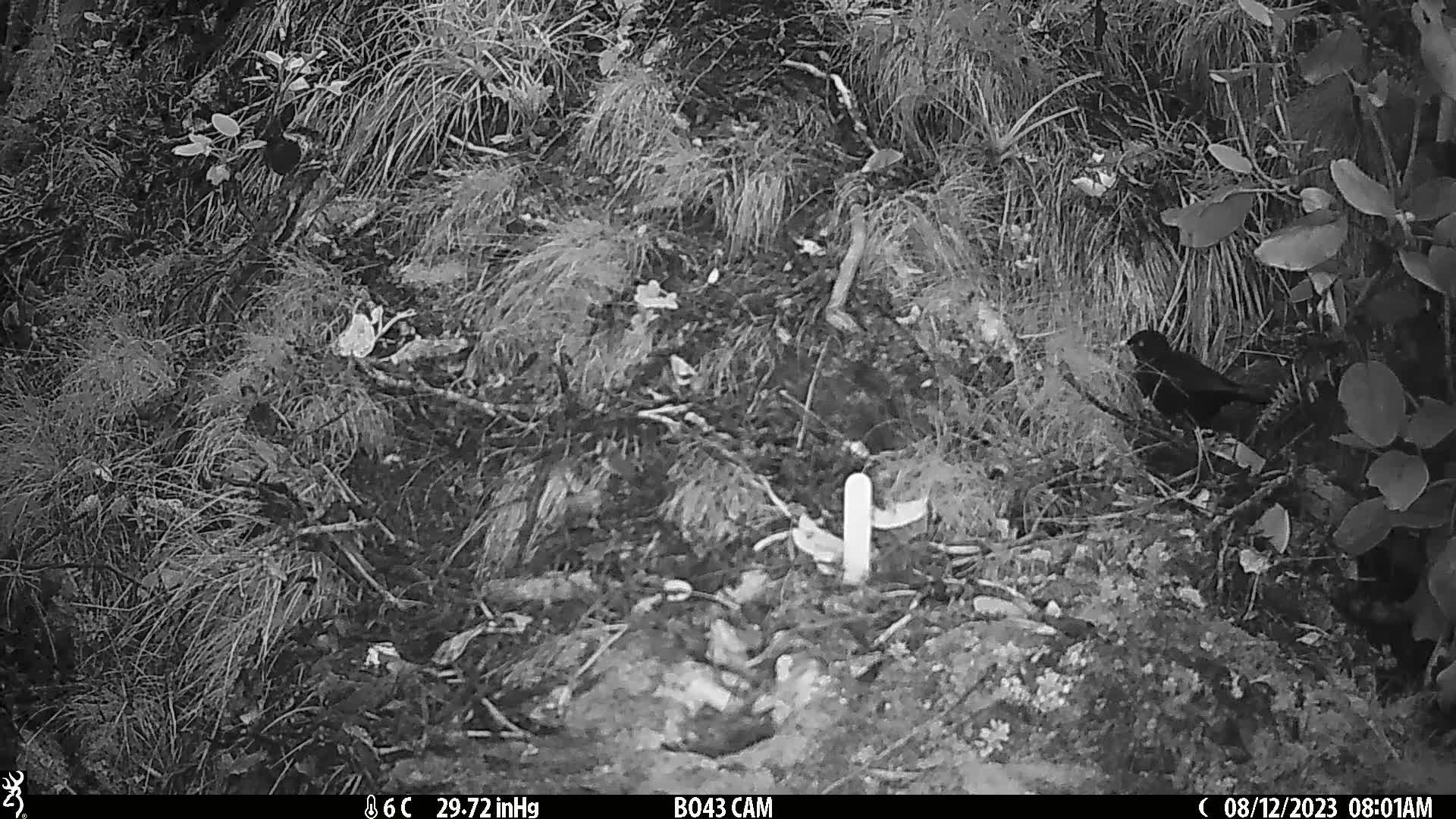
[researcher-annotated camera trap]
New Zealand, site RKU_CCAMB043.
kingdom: Animalia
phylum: Chordata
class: Aves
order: Passeriformes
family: Turdidae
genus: Turdus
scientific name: Turdus merula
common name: eurasian blackbird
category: blackbird